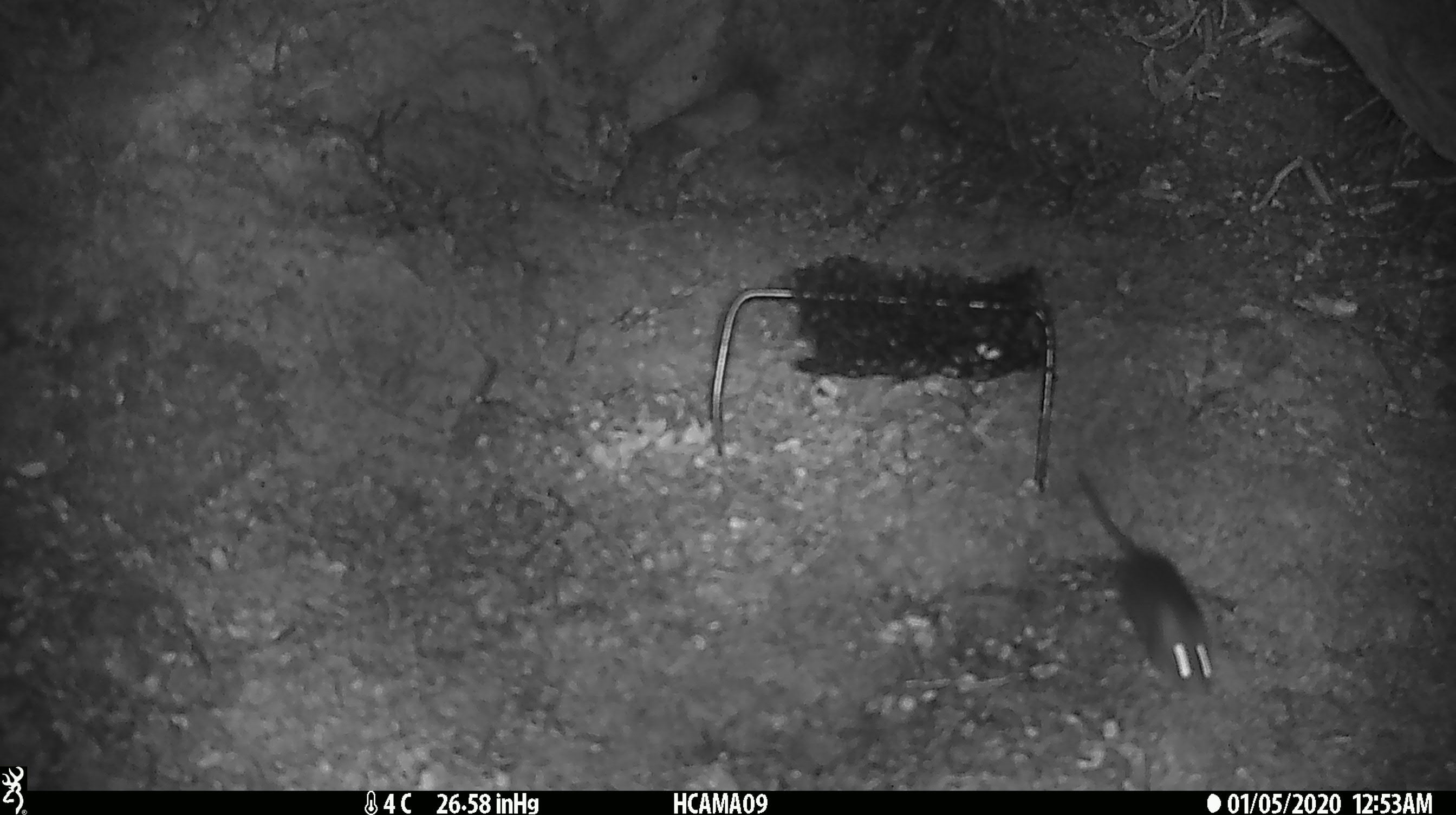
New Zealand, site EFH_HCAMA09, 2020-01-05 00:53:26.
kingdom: Animalia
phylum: Chordata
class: Mammalia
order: Rodentia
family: Muridae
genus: Mus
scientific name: Mus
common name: mouse